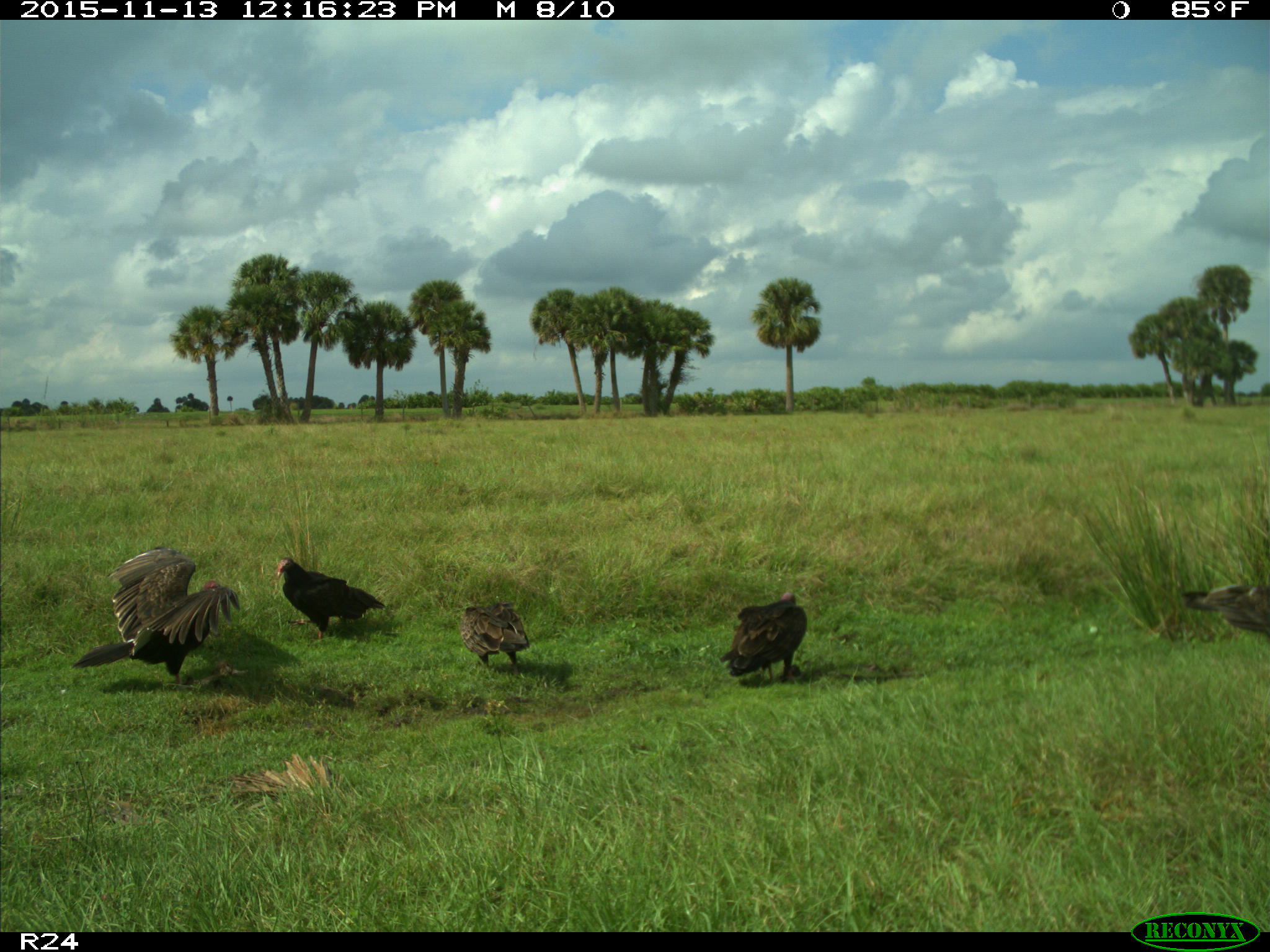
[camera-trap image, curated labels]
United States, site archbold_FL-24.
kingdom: Animalia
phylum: Chordata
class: Aves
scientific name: Aves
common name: birds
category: unidentified bird